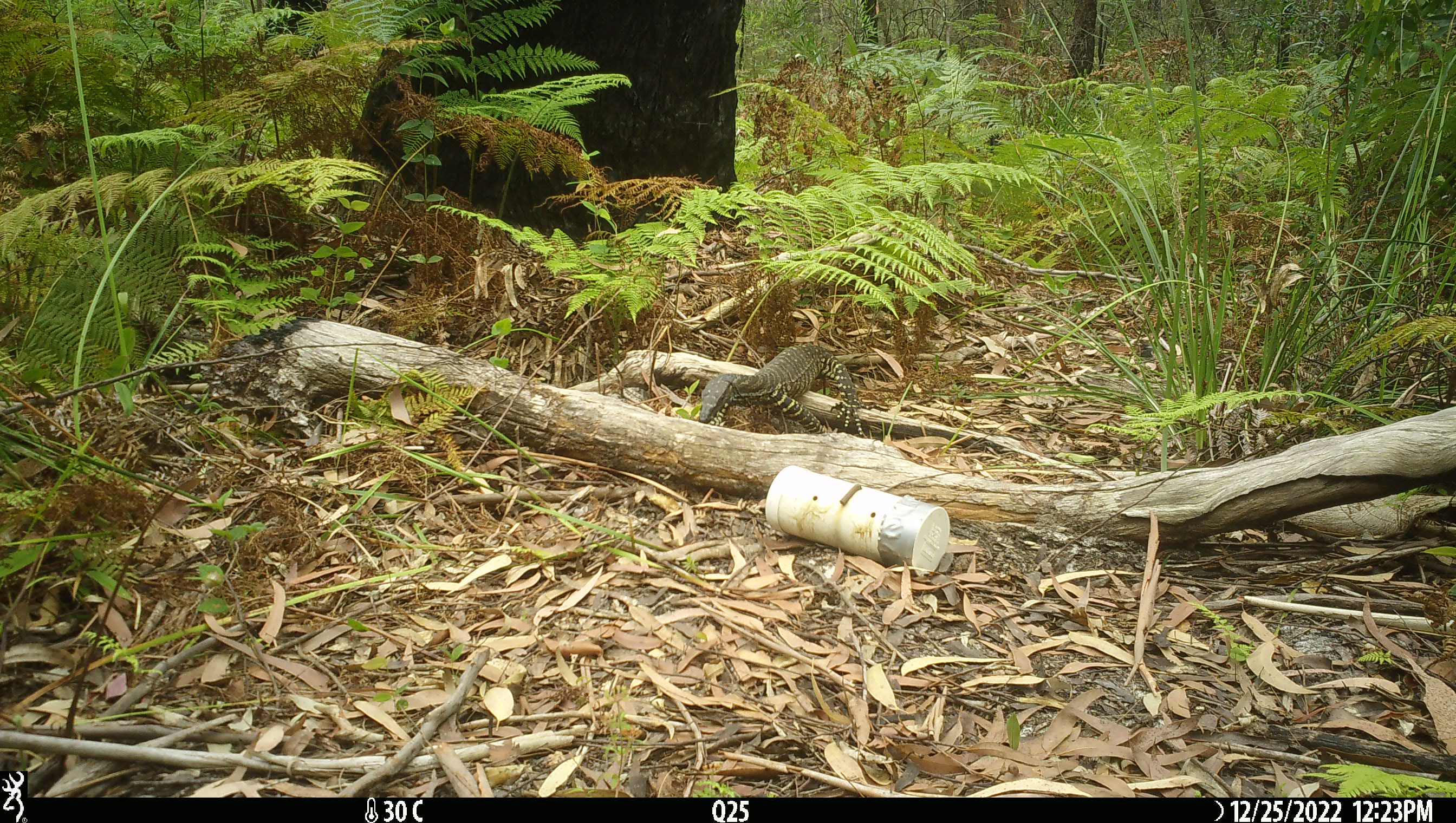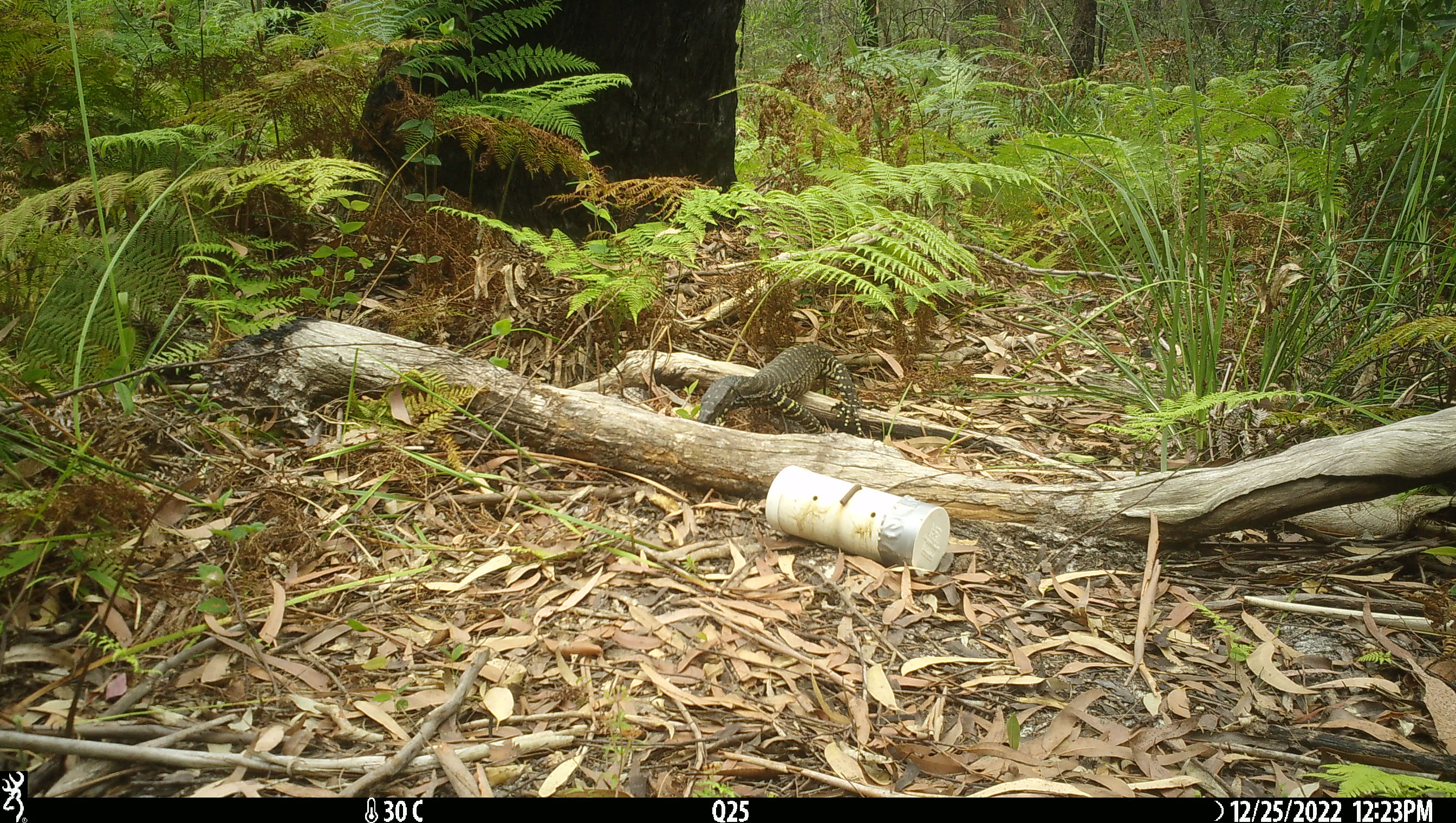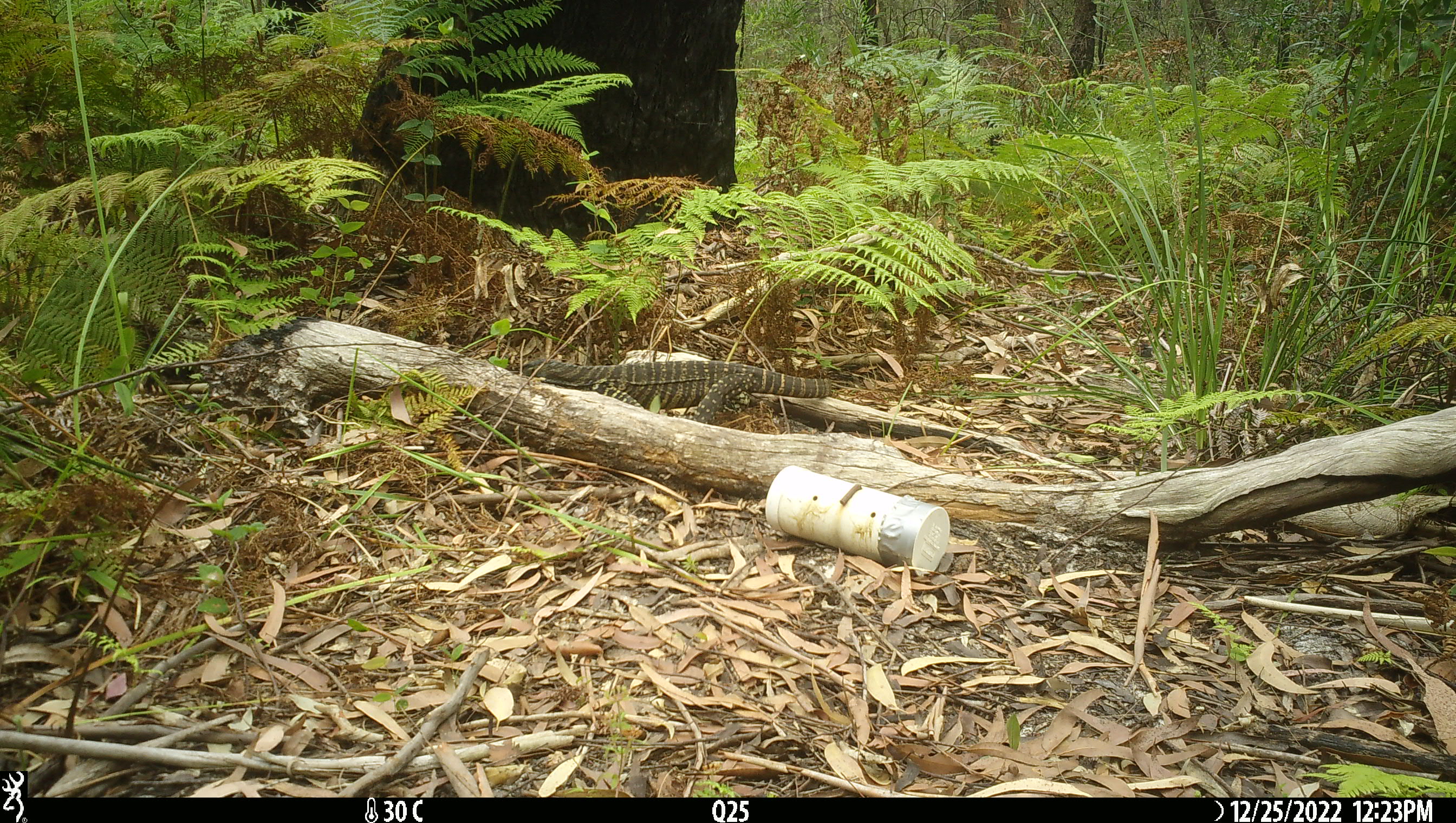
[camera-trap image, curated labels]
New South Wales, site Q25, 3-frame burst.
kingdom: Animalia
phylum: Chordata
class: Reptilia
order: Squamata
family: Varanidae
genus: Varanus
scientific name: Varanus varius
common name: lace monitor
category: goanna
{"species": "goanna (lace monitor) (Varanus varius)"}